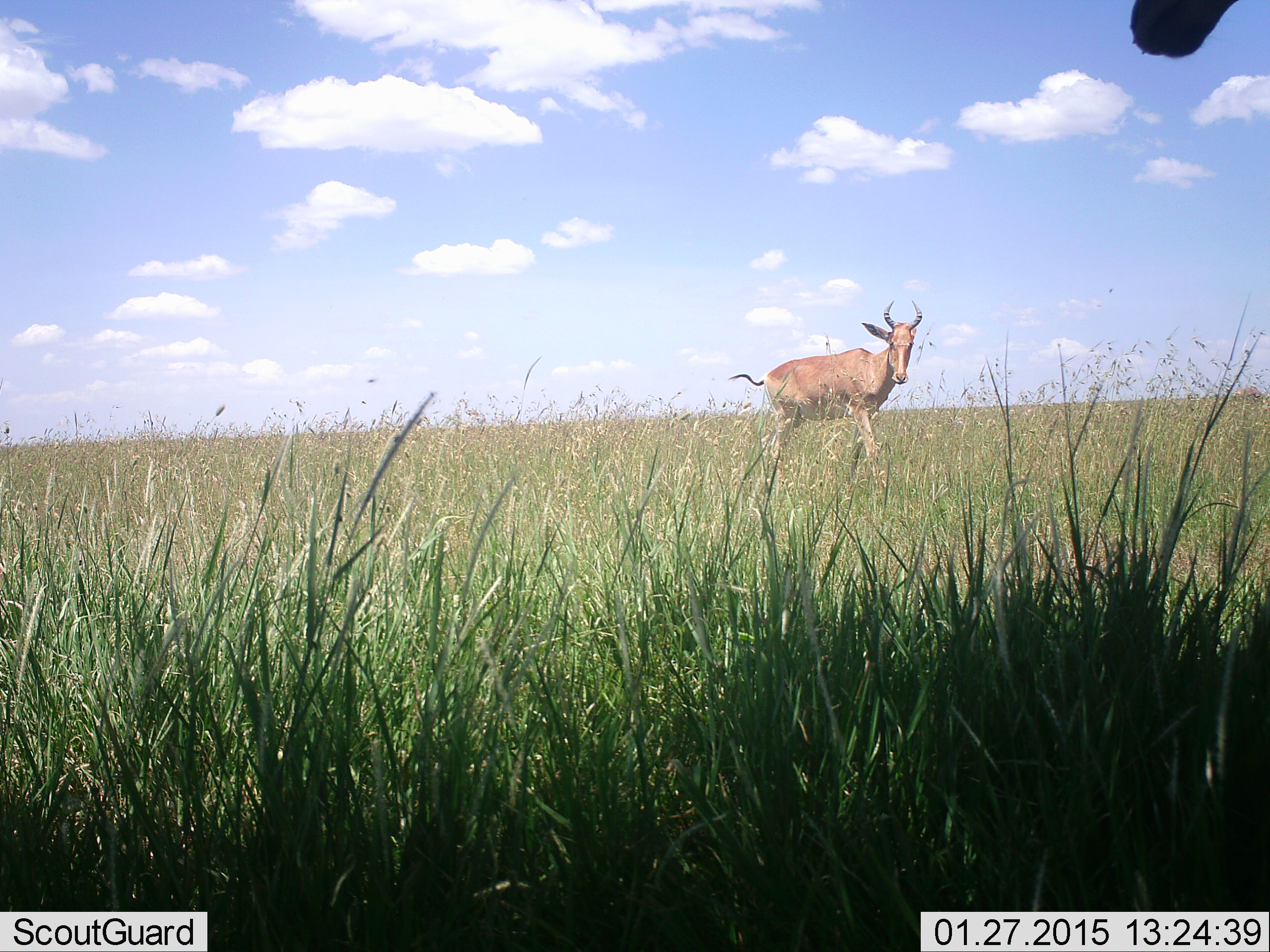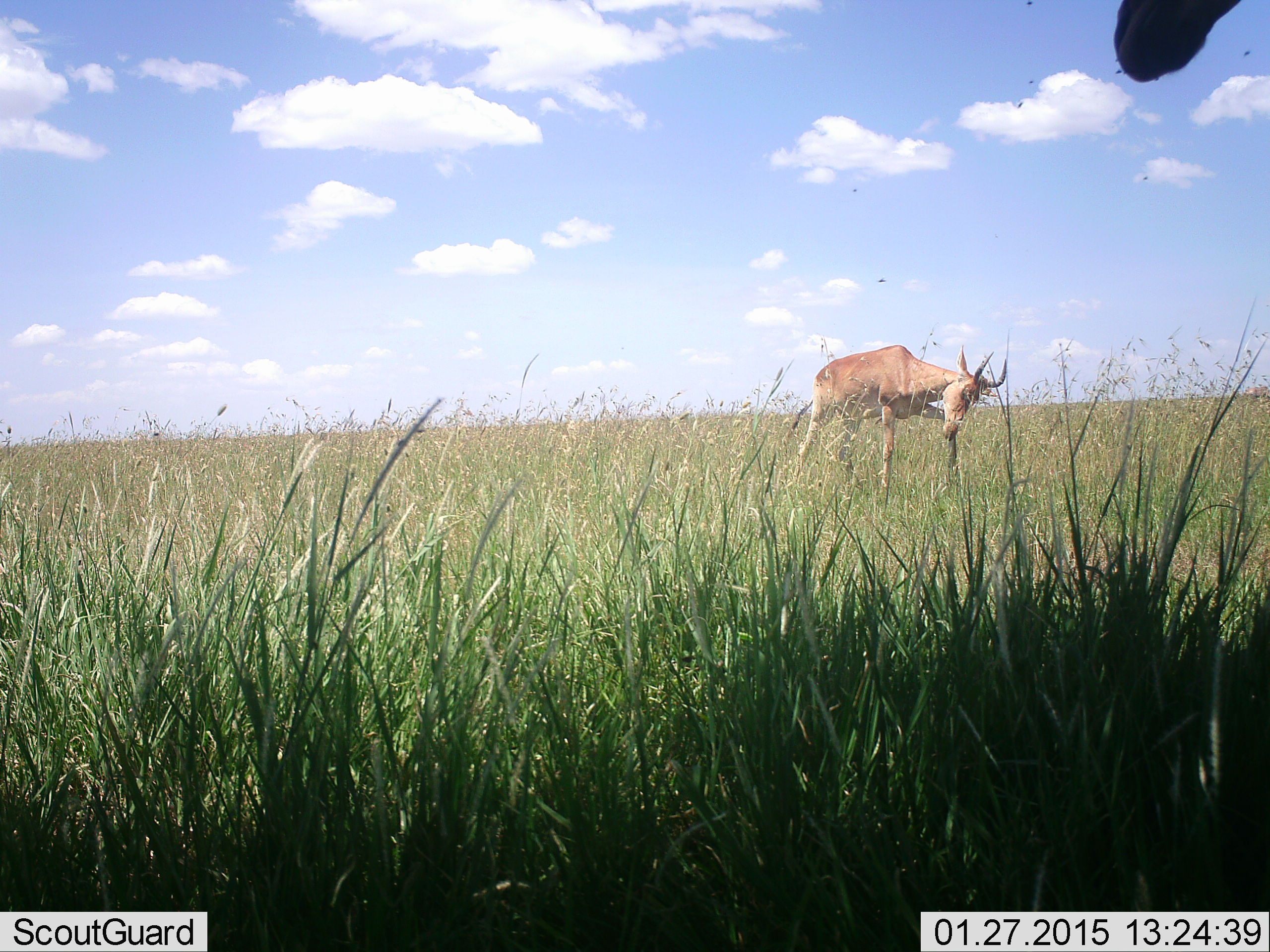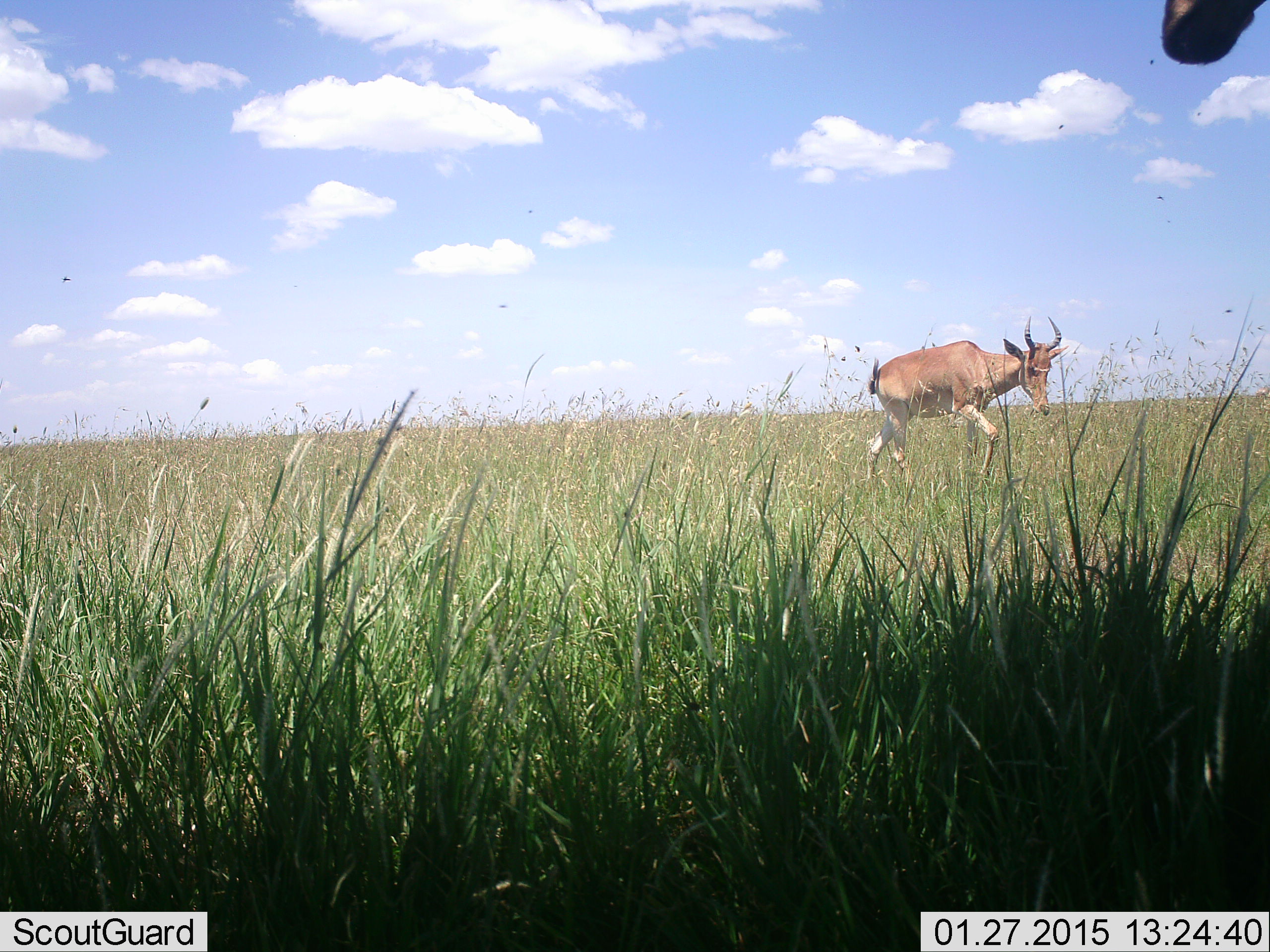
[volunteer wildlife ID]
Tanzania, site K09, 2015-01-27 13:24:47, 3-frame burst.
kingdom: Animalia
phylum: Chordata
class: Mammalia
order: Artiodactyla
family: Bovidae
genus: Alcelaphus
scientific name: Alcelaphus buselaphus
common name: hartebeest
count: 2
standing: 36%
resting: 7%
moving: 86%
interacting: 0%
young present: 0%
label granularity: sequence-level